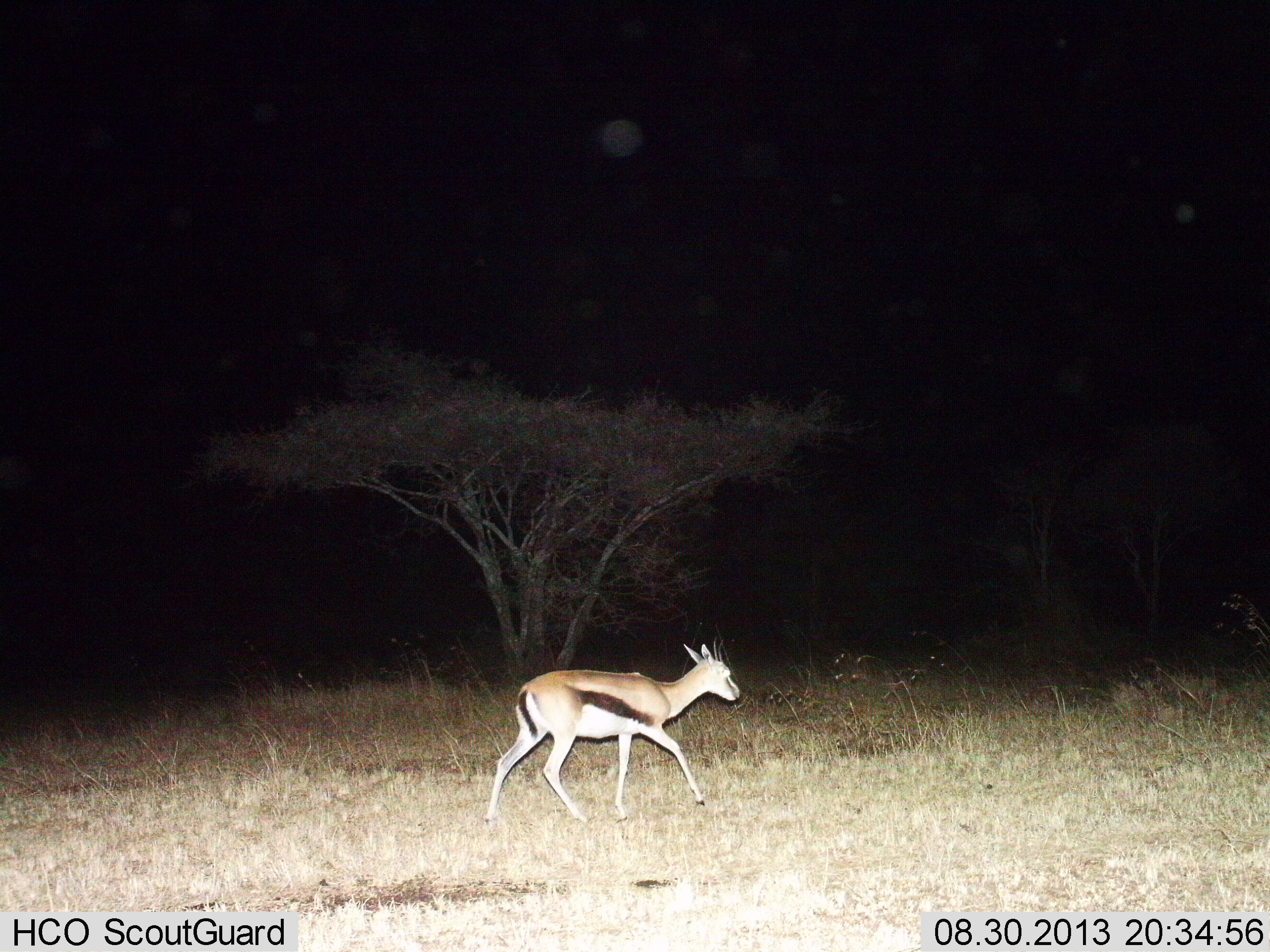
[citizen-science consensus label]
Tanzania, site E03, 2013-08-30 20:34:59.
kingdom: Animalia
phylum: Chordata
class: Mammalia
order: Artiodactyla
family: Bovidae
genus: Eudorcas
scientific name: Eudorcas thomsonii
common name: thomson's gazelle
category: gazellethomsons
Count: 1.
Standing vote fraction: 0%.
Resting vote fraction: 0%.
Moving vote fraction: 100%.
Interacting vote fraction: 0%.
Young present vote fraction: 0%.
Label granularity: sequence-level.